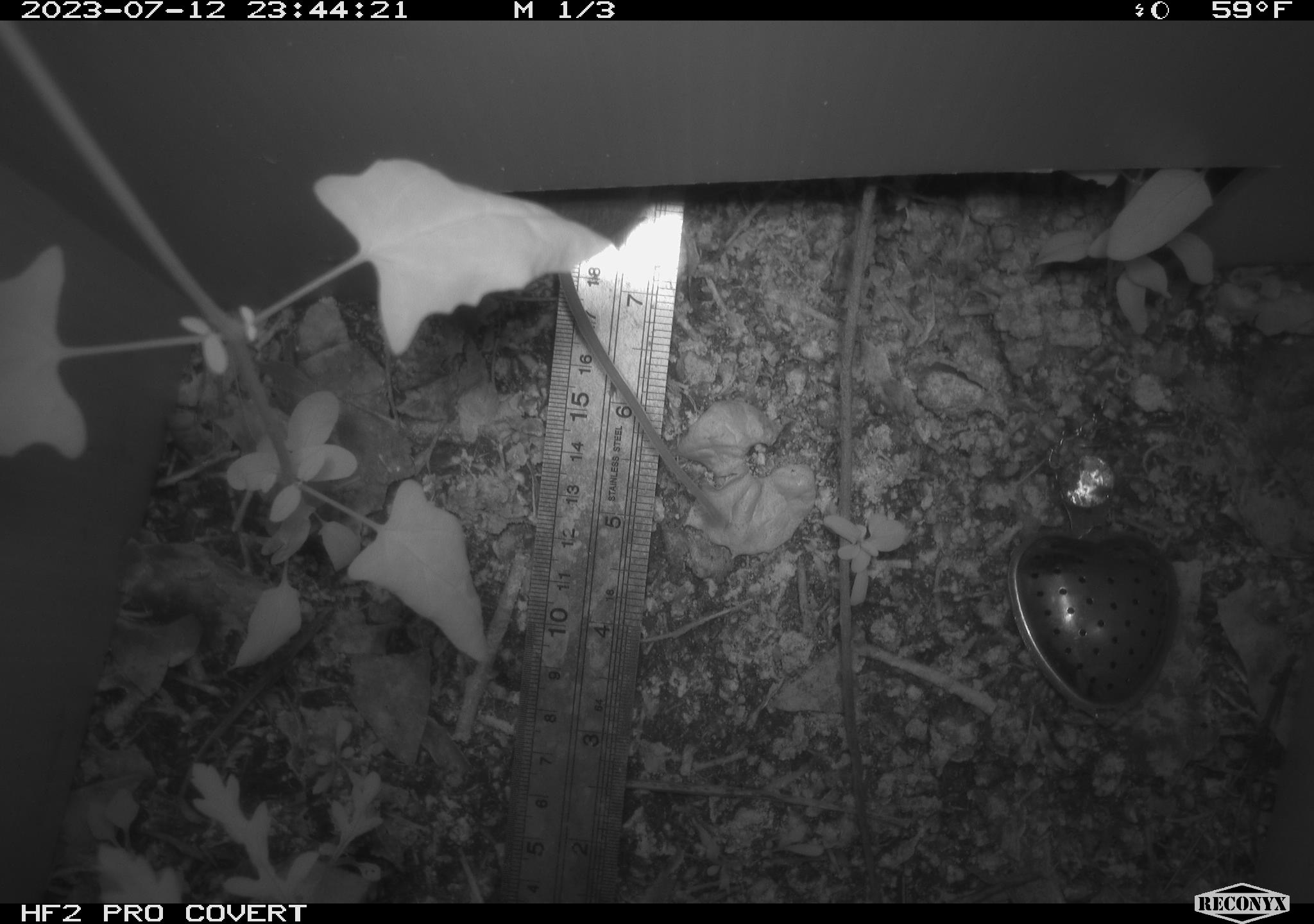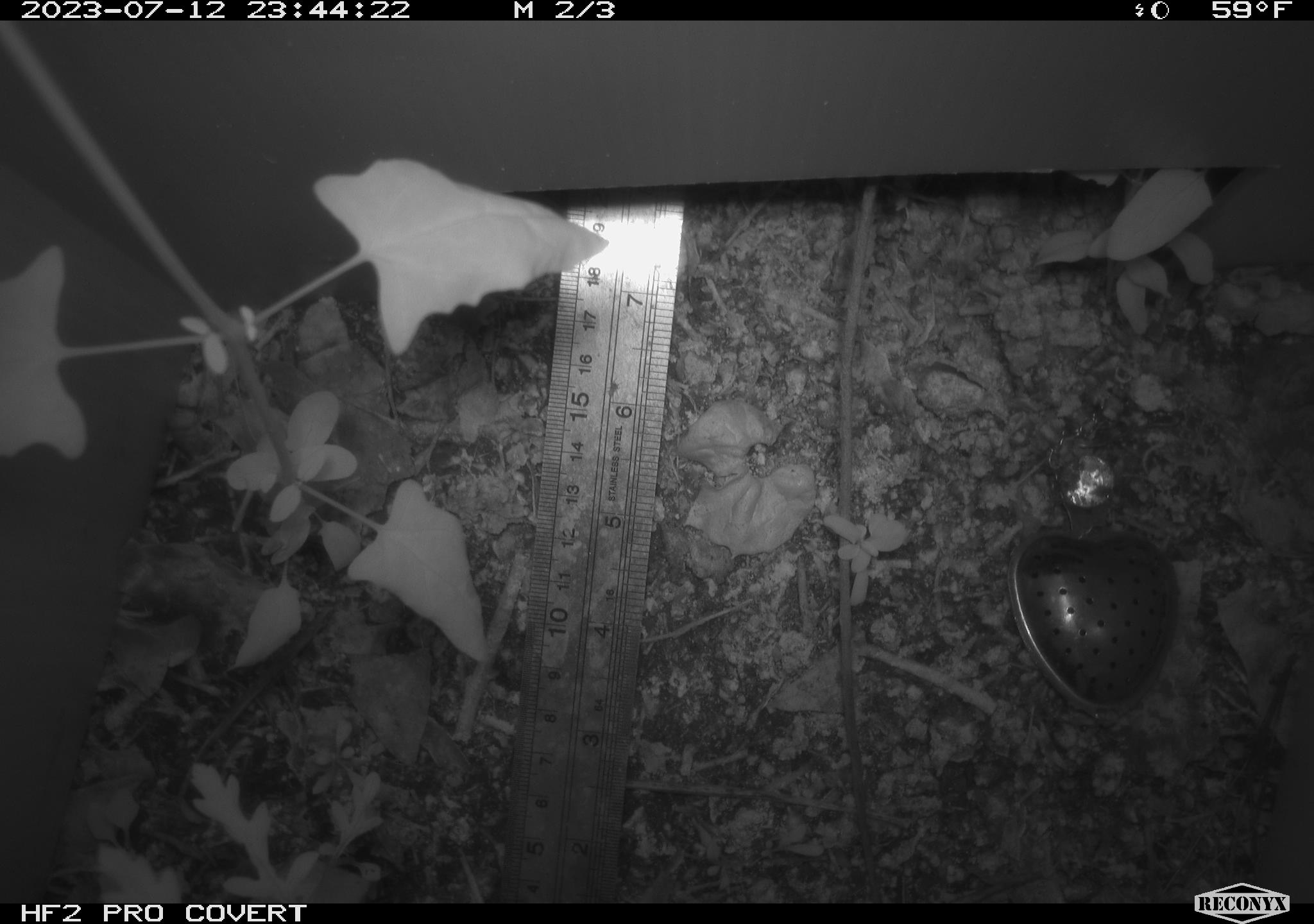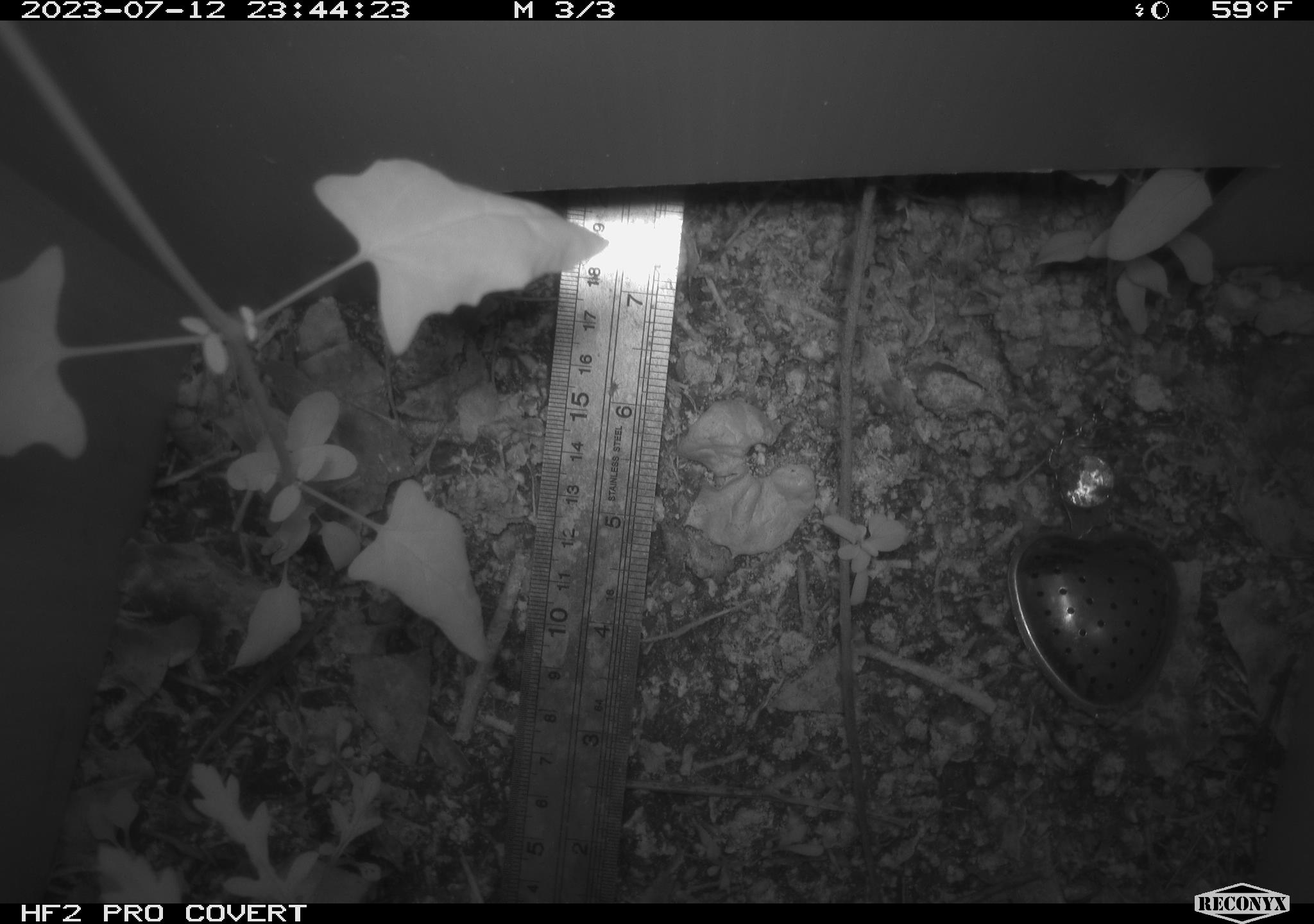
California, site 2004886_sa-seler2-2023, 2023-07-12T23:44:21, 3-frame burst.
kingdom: Animalia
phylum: Chordata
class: Mammalia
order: Rodentia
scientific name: Rodentia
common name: mouse species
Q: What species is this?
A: Mouse species (Rodentia).